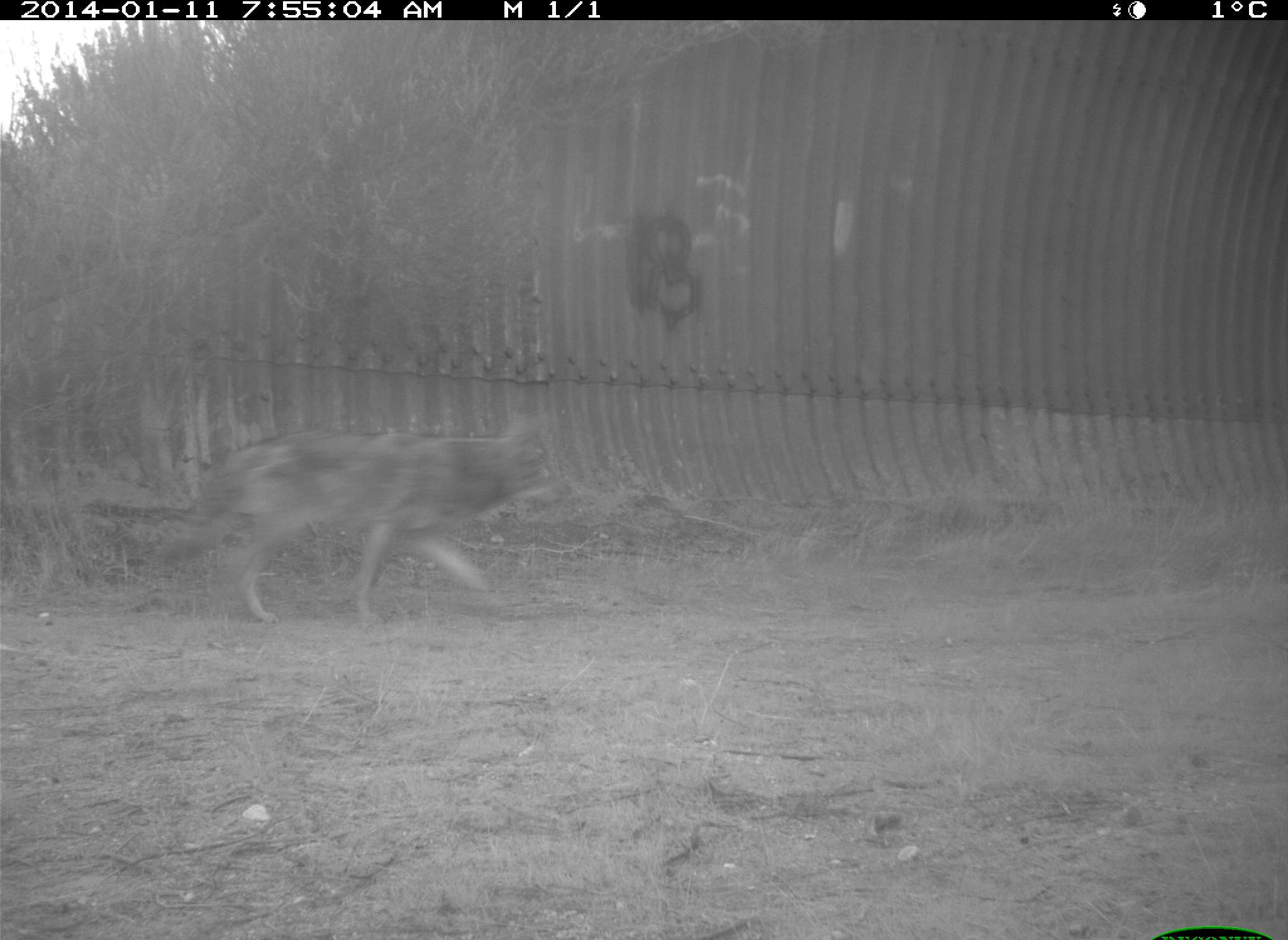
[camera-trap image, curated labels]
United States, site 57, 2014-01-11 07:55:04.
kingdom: Animalia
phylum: Chordata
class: Mammalia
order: Carnivora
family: Canidae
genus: Canis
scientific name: Canis latrans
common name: coyote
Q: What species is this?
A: Coyote (Canis latrans).